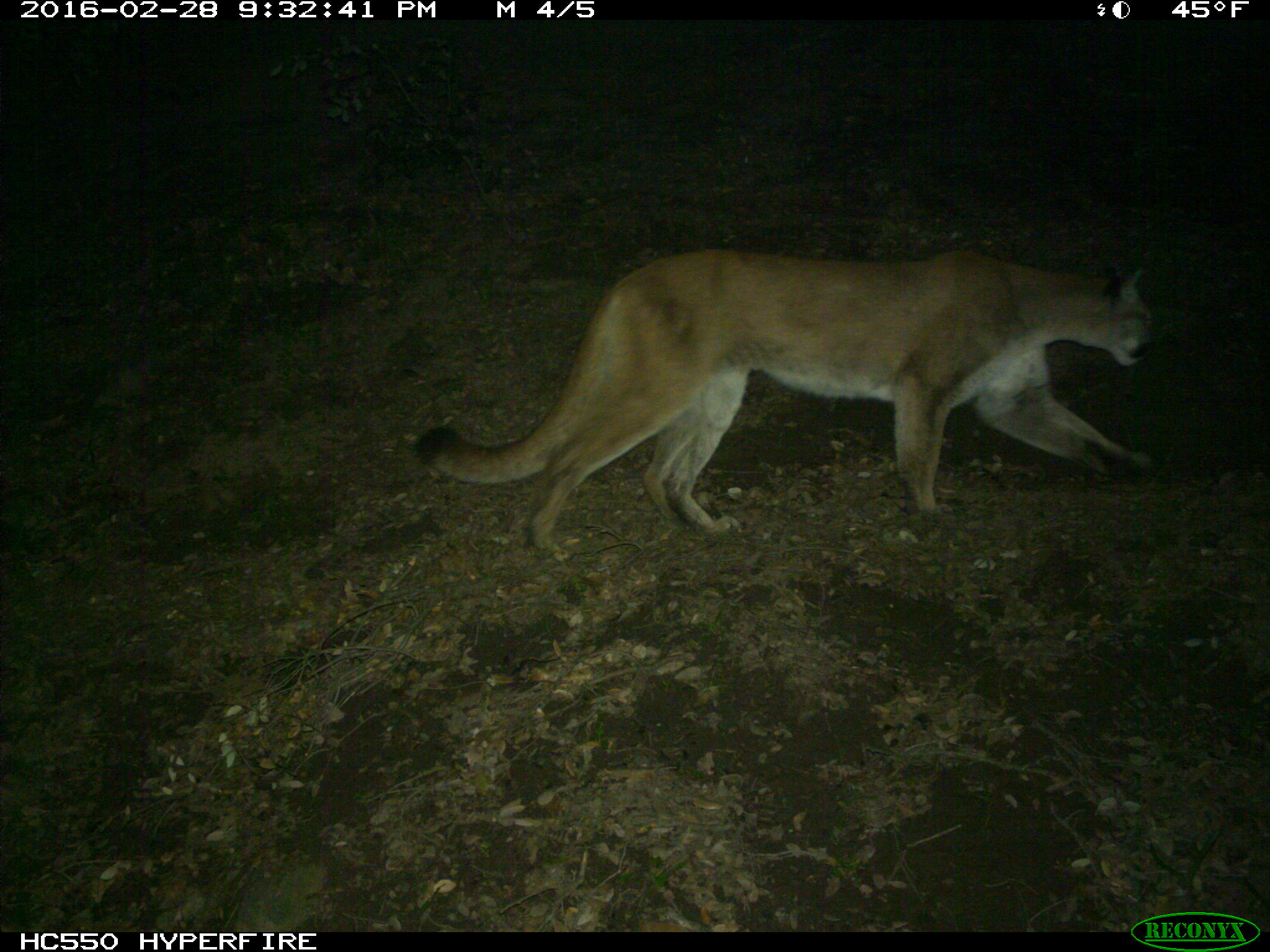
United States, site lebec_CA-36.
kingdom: Animalia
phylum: Chordata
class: Mammalia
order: Carnivora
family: Felidae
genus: Puma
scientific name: Puma concolor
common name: mountain lion